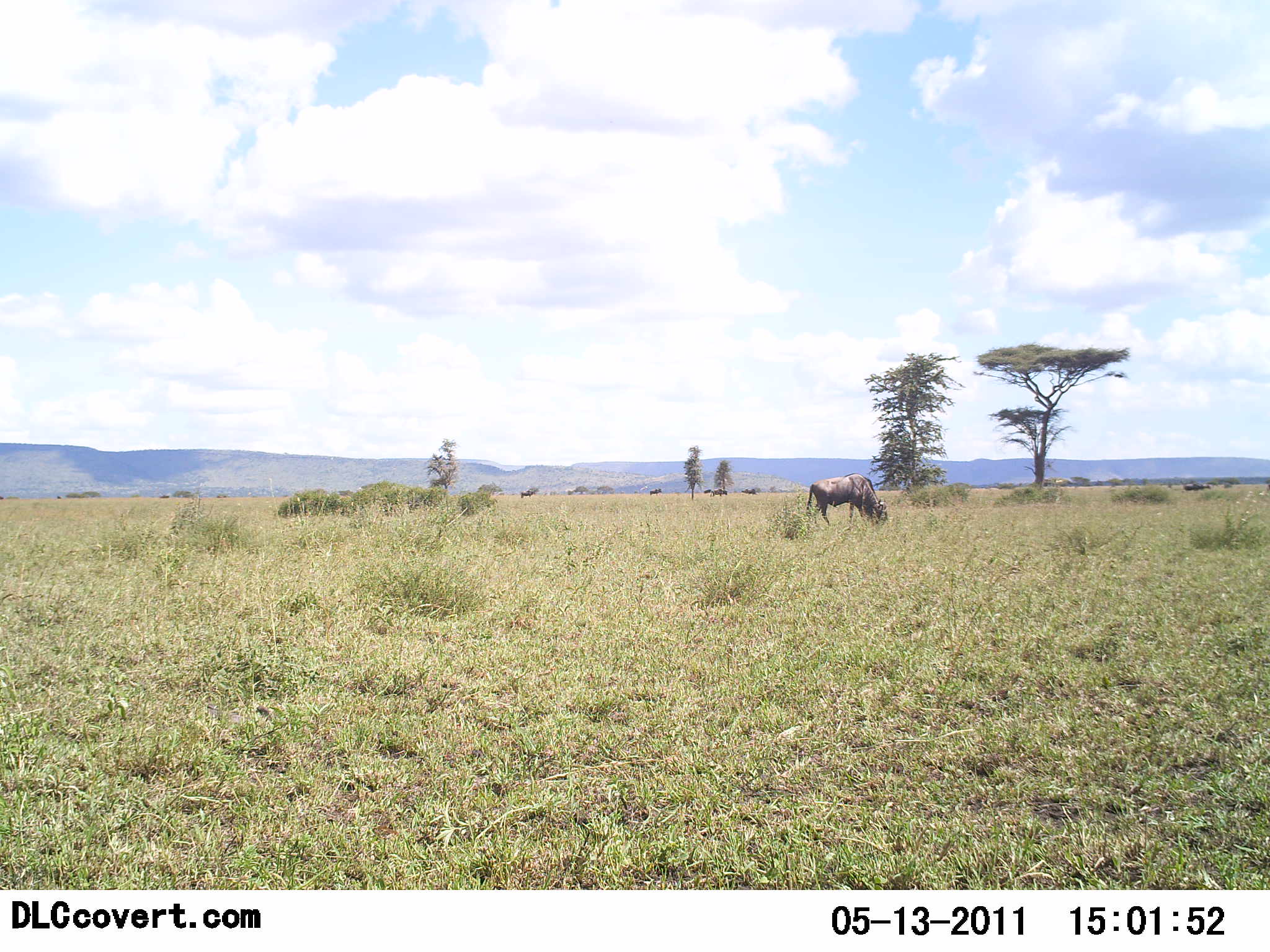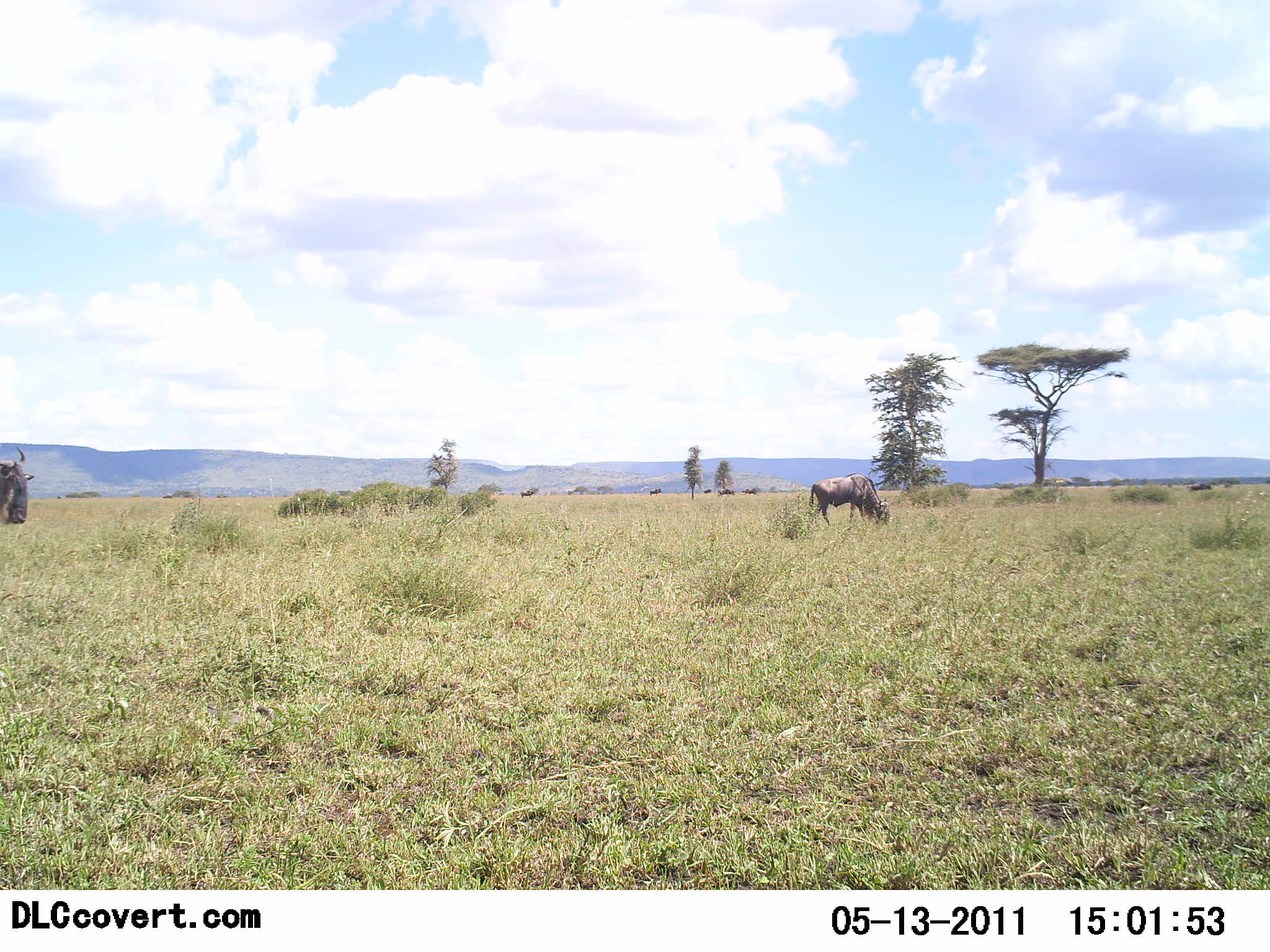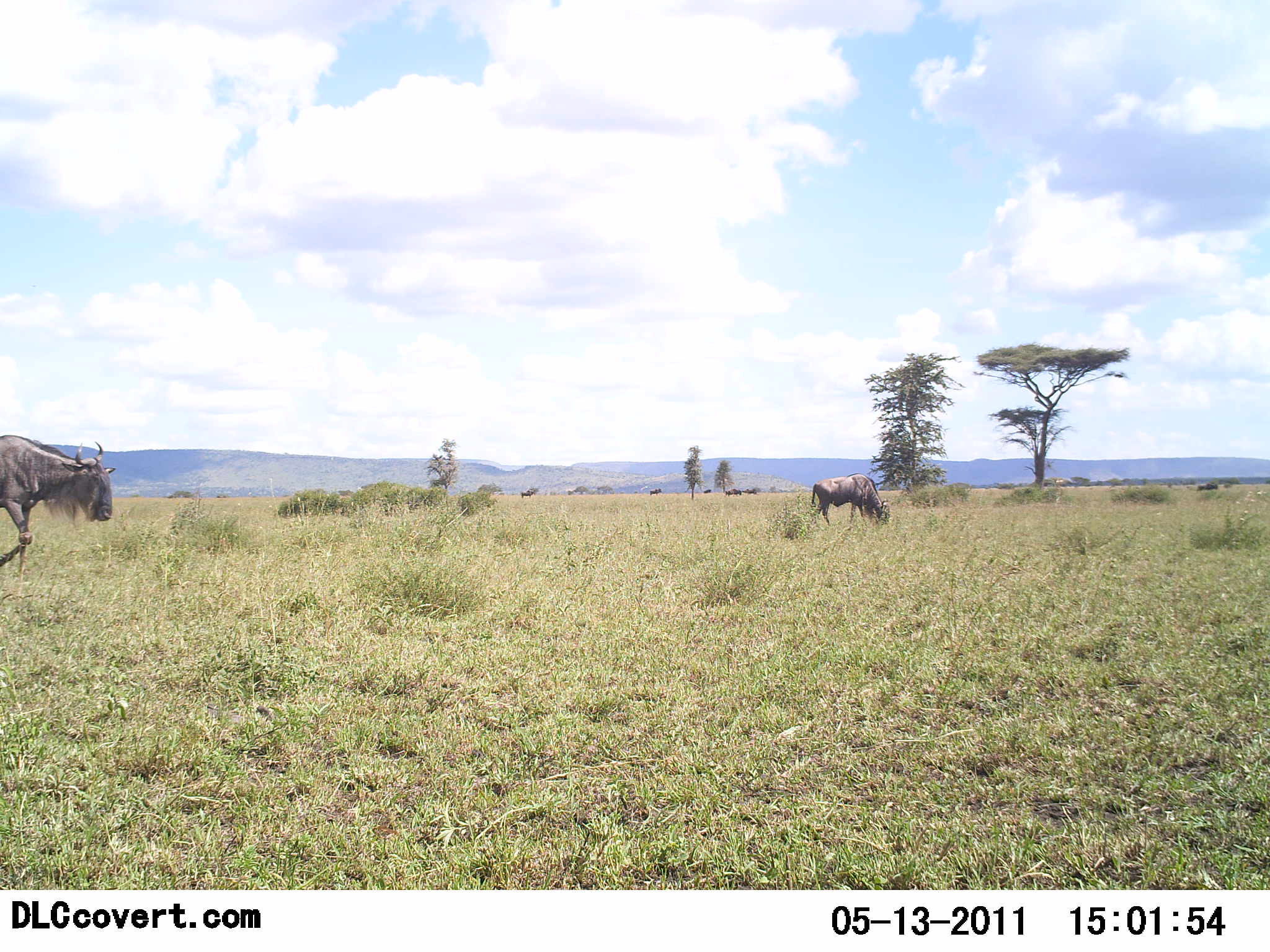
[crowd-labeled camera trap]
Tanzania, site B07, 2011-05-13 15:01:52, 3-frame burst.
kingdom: Animalia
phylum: Chordata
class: Mammalia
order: Artiodactyla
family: Bovidae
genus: Connochaetes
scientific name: Connochaetes taurinus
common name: blue wildebeest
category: wildebeest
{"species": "wildebeest (blue wildebeest) (Connochaetes taurinus)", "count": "5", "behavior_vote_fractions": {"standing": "15%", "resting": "0%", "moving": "85%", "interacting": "8%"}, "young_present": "0%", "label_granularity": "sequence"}